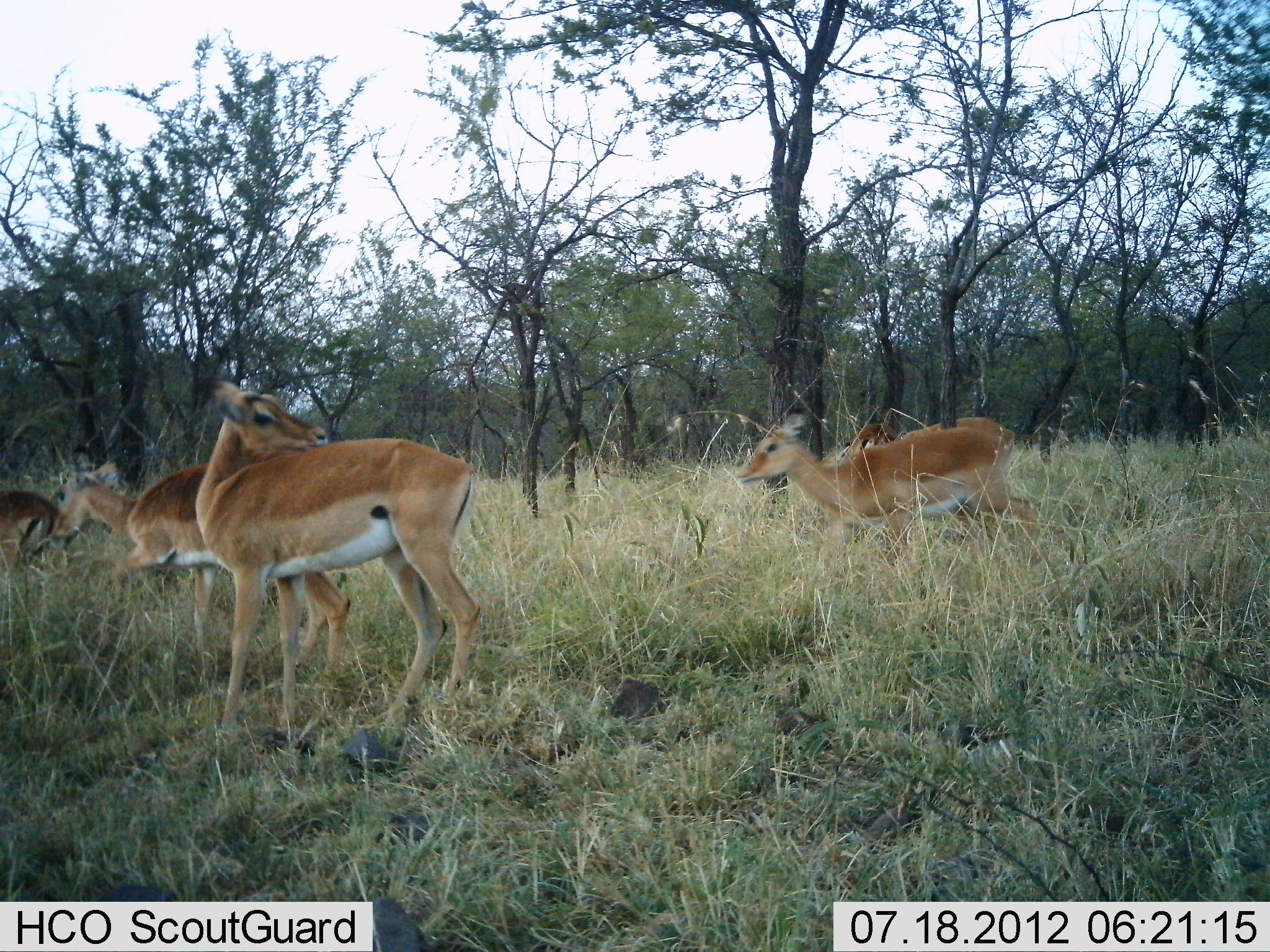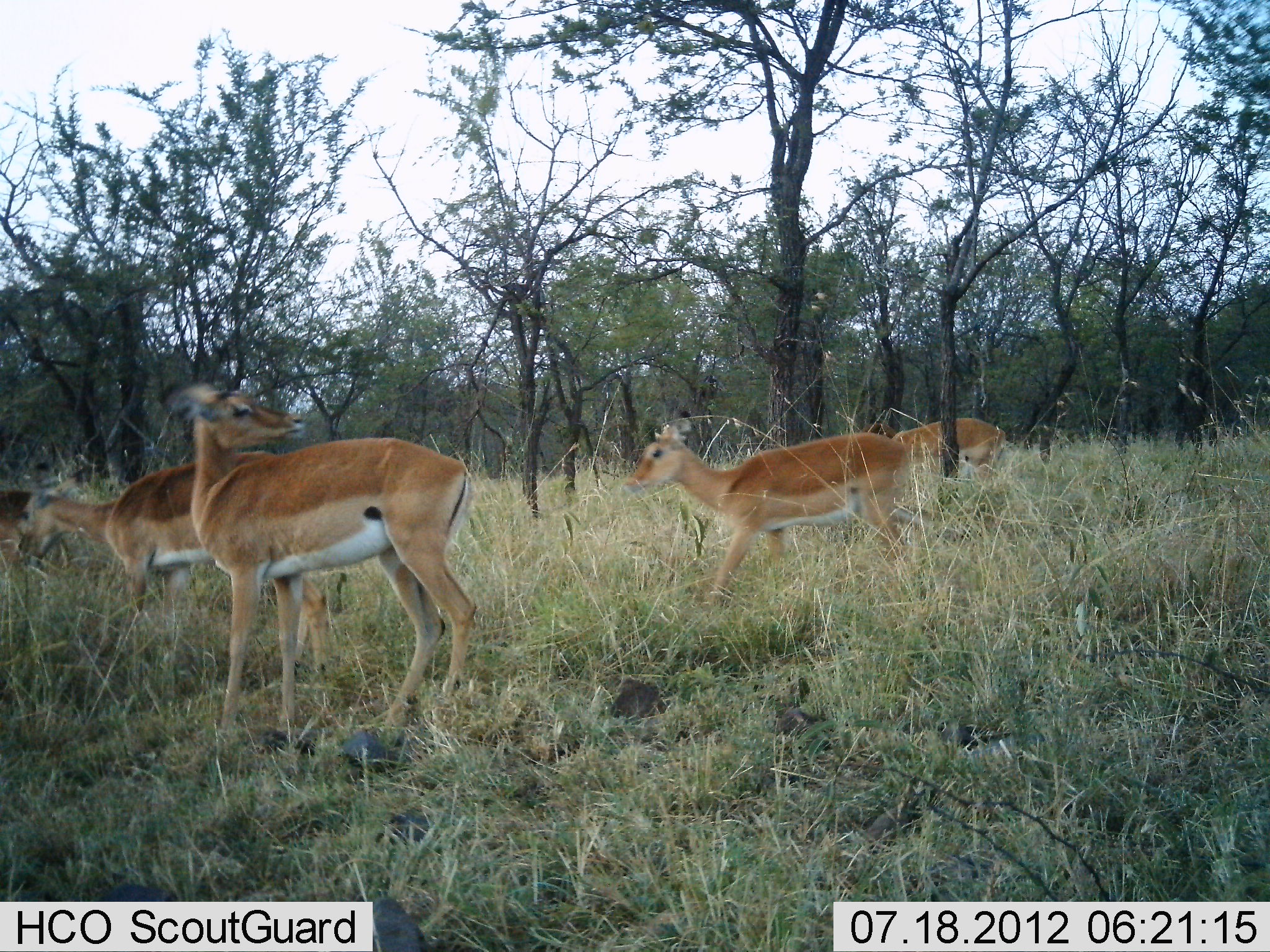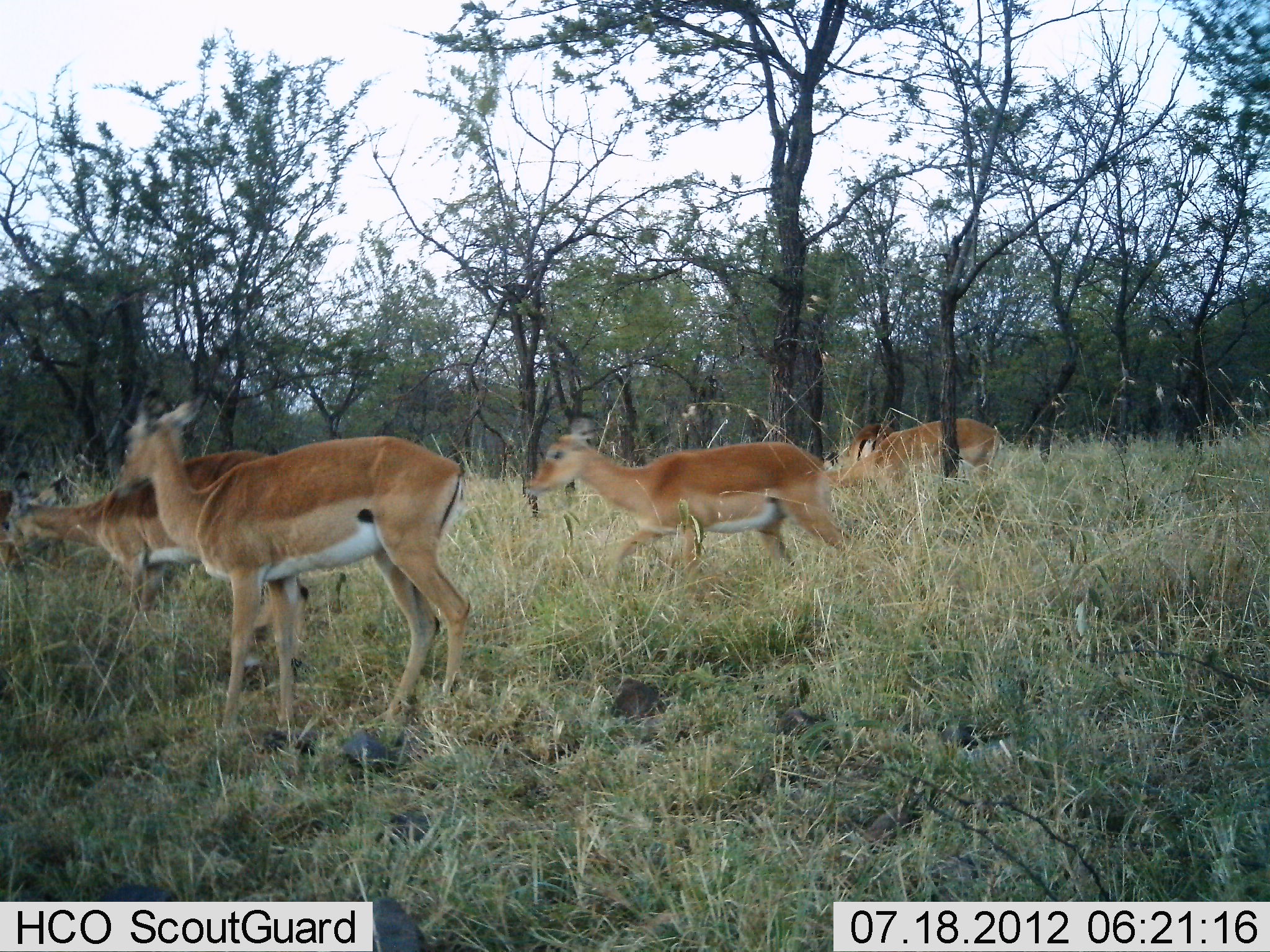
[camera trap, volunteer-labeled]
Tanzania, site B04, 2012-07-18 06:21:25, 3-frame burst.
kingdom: Animalia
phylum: Chordata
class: Mammalia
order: Artiodactyla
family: Bovidae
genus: Aepyceros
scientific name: Aepyceros melampus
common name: impala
Impala (Aepyceros melampus), count 5. Behavior (volunteer vote fractions): standing 70%, resting 0%, moving 70%, interacting 0%. Young present (vote fraction): 0%. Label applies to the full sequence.